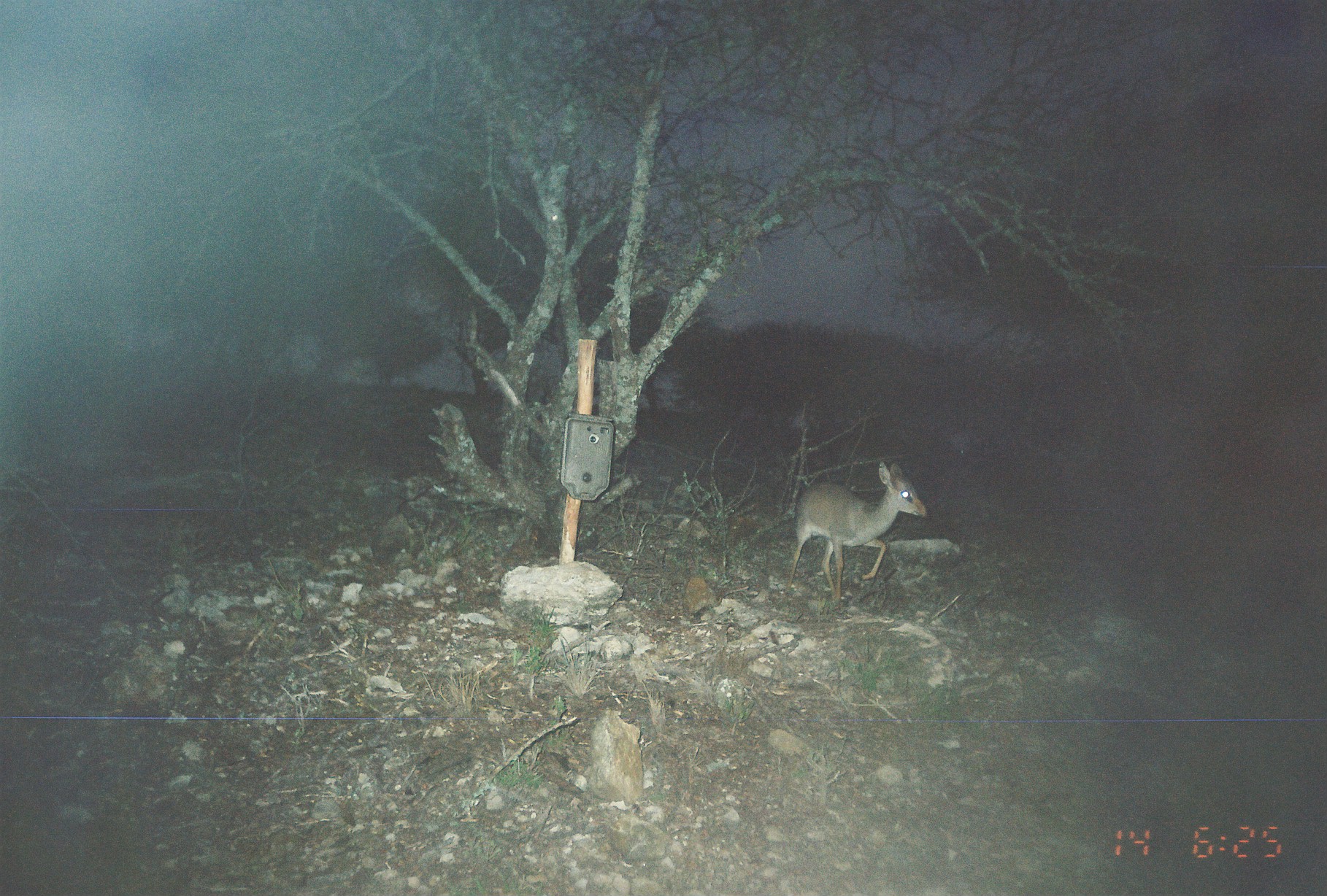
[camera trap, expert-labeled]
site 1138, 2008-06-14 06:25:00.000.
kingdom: Animalia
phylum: Chordata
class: Mammalia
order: Artiodactyla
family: Bovidae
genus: Madoqua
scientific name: Madoqua guentheri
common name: günther's dik-dik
Madoqua guentheri (günther's dik-dik), count 1.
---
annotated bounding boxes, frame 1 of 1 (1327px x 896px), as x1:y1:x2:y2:
madoqua guentheri: 784:460:925:604